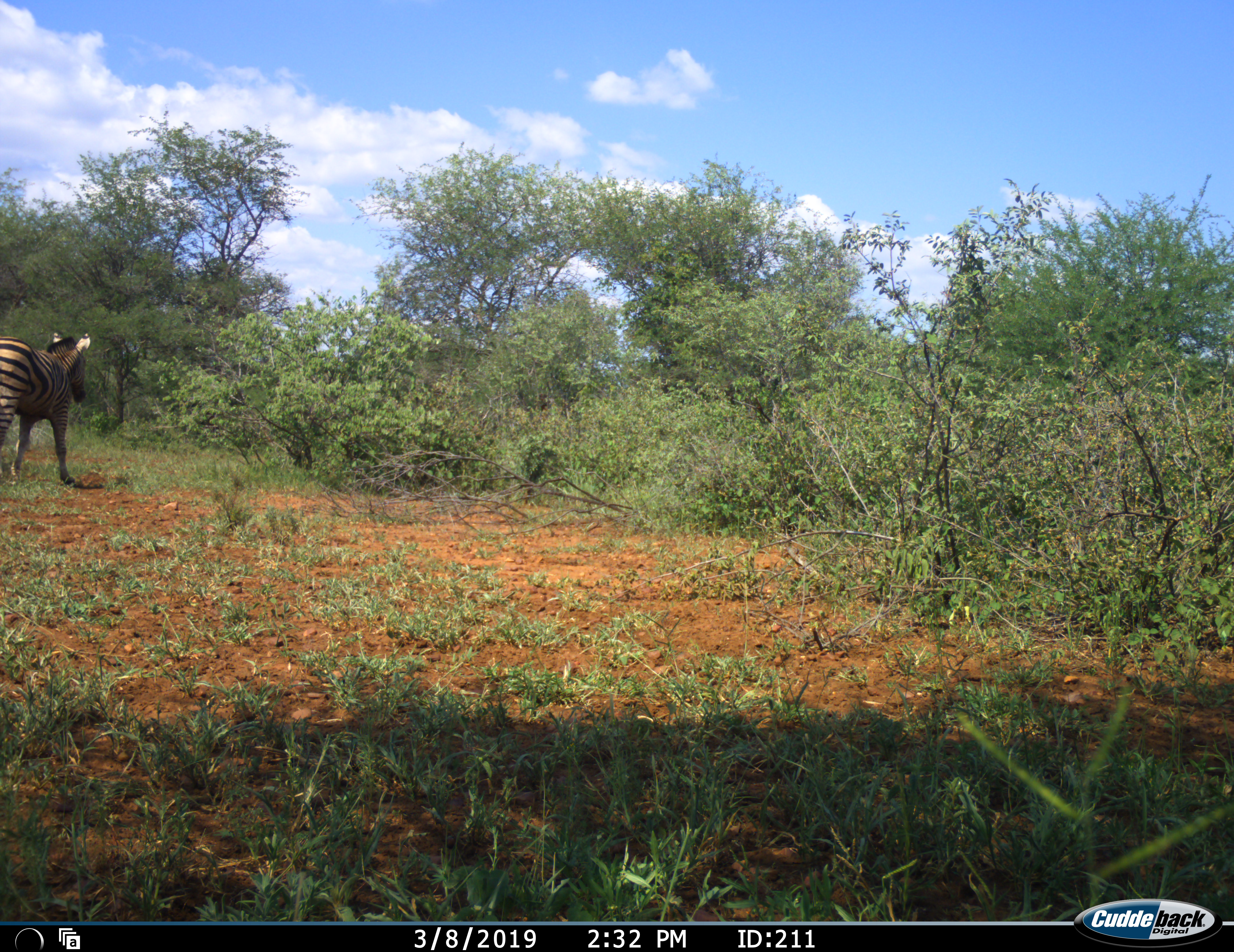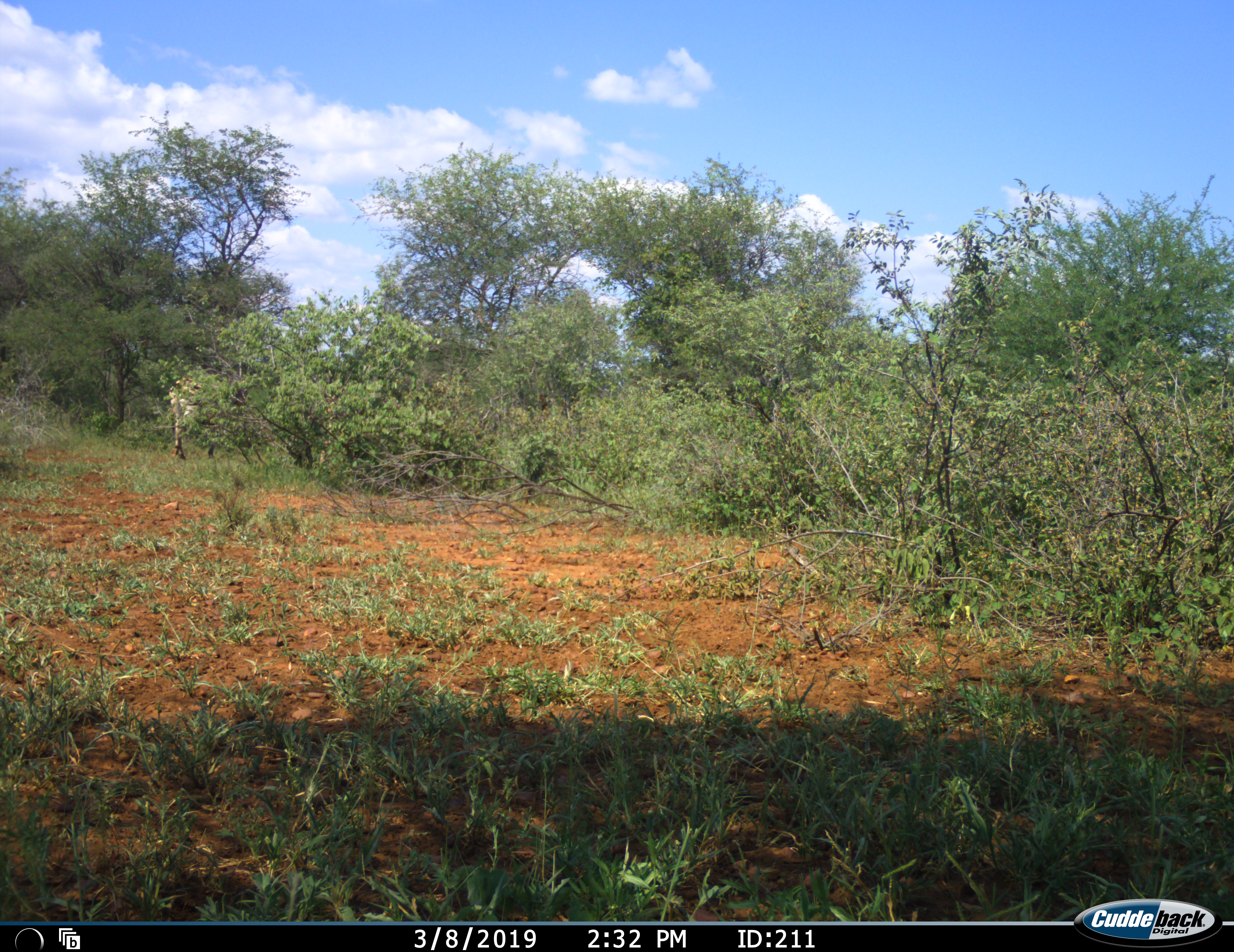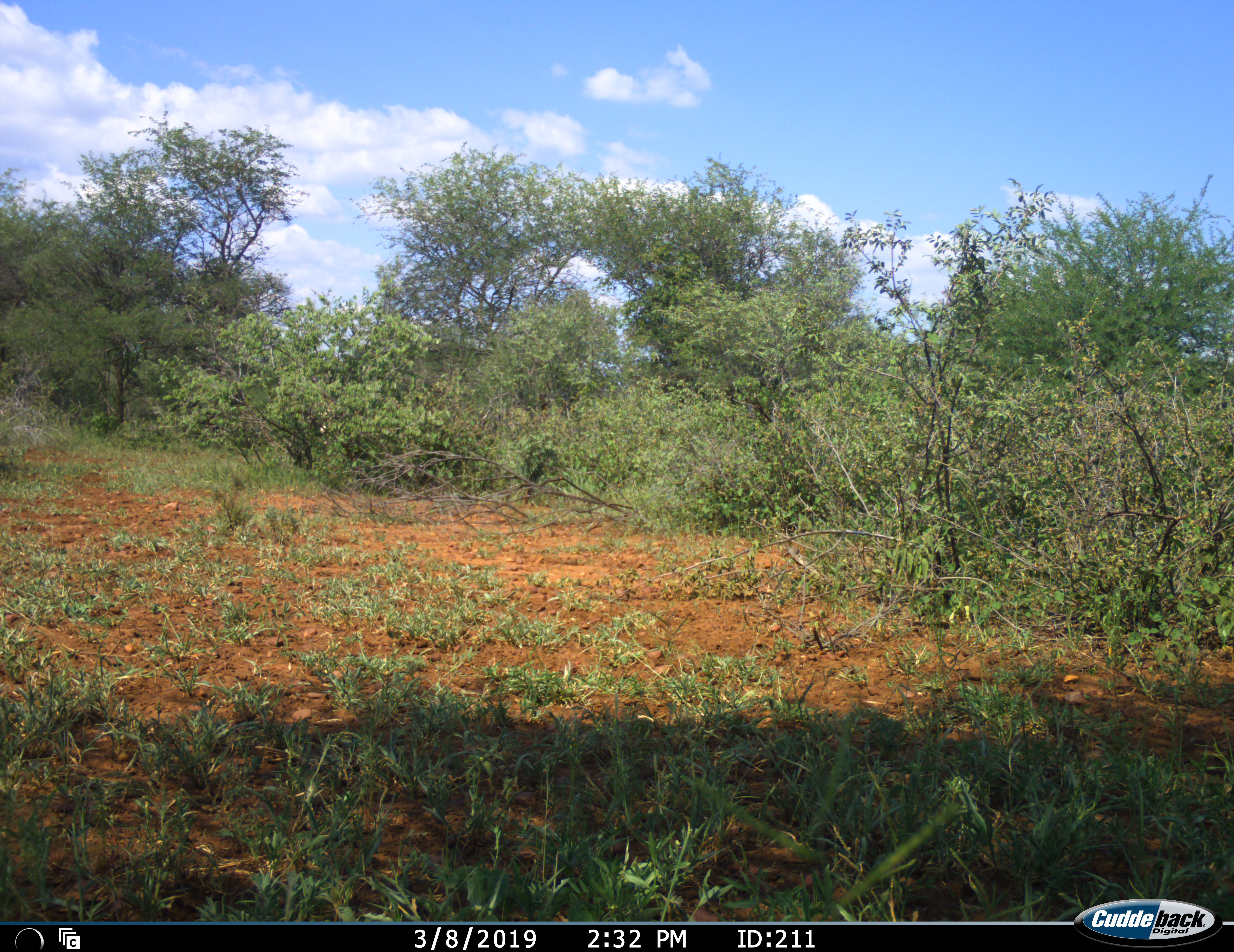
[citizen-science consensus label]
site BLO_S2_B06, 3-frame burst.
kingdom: Animalia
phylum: Chordata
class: Mammalia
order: Perissodactyla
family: Equidae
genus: Equus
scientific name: Equus quagga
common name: plains zebra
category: zebraplains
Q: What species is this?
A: Zebraplains (plains zebra) (Equus quagga).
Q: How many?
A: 1.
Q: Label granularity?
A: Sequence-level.